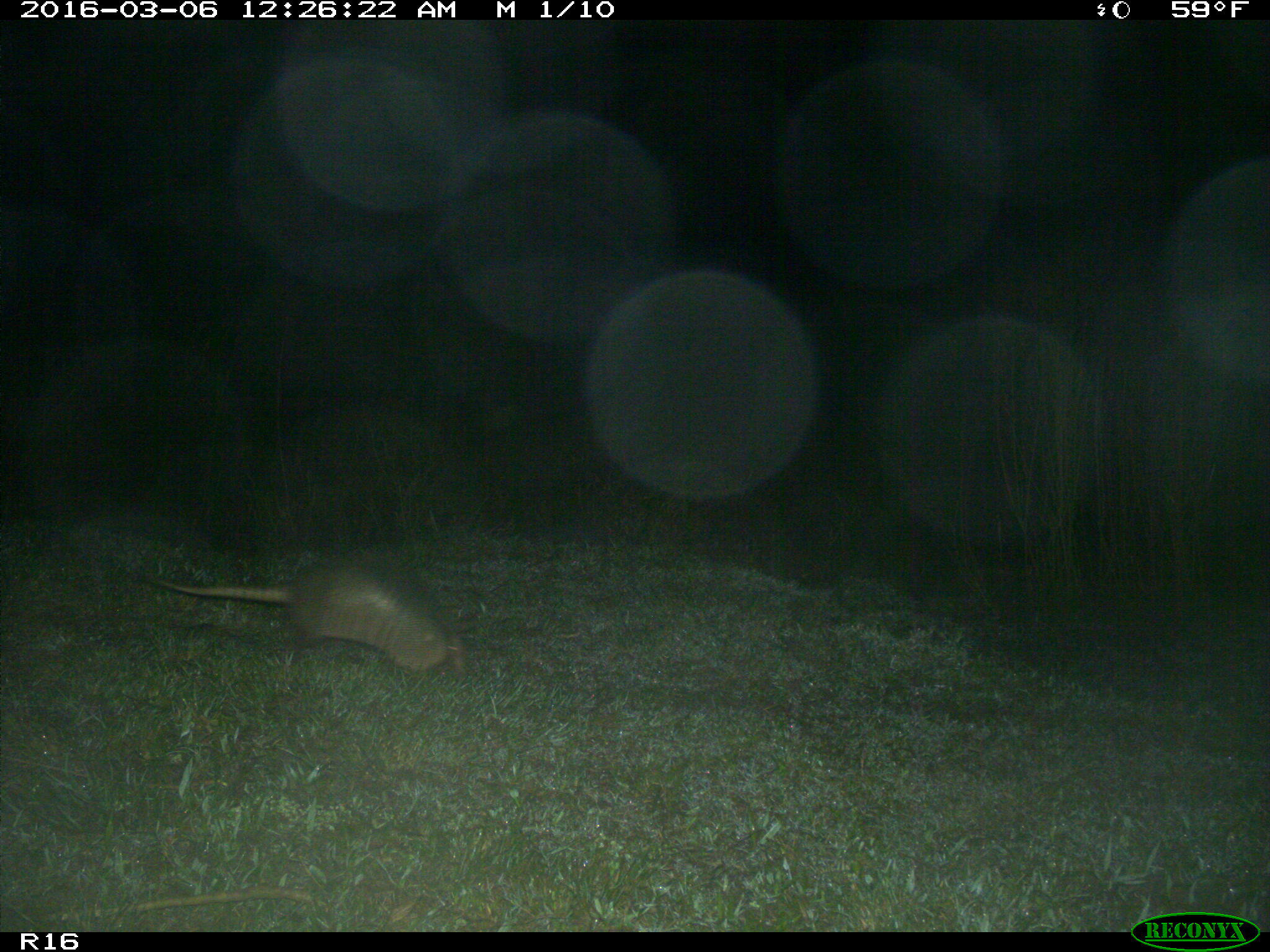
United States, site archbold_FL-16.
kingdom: Animalia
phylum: Chordata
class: Mammalia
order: Cingulata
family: Dasypodidae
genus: Dasypus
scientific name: Dasypus novemcinctus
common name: nine-banded armadillo